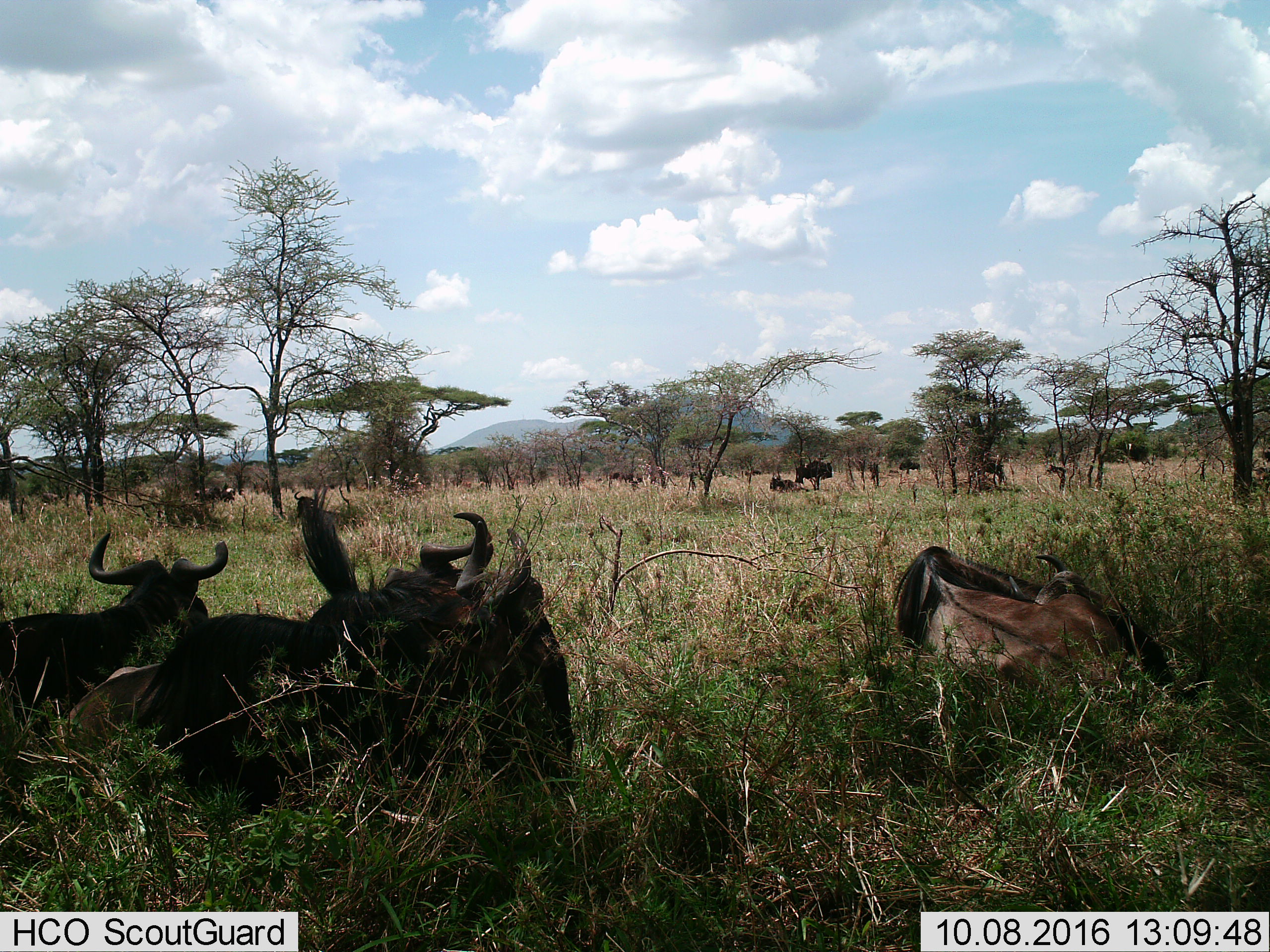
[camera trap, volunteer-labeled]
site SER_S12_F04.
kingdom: Animalia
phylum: Chordata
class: Mammalia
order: Artiodactyla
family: Bovidae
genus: Connochaetes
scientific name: Connochaetes taurinus taurinus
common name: blue wildebeest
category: wildebeestblue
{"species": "wildebeestblue (blue wildebeest) (Connochaetes taurinus taurinus)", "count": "11-50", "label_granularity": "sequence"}